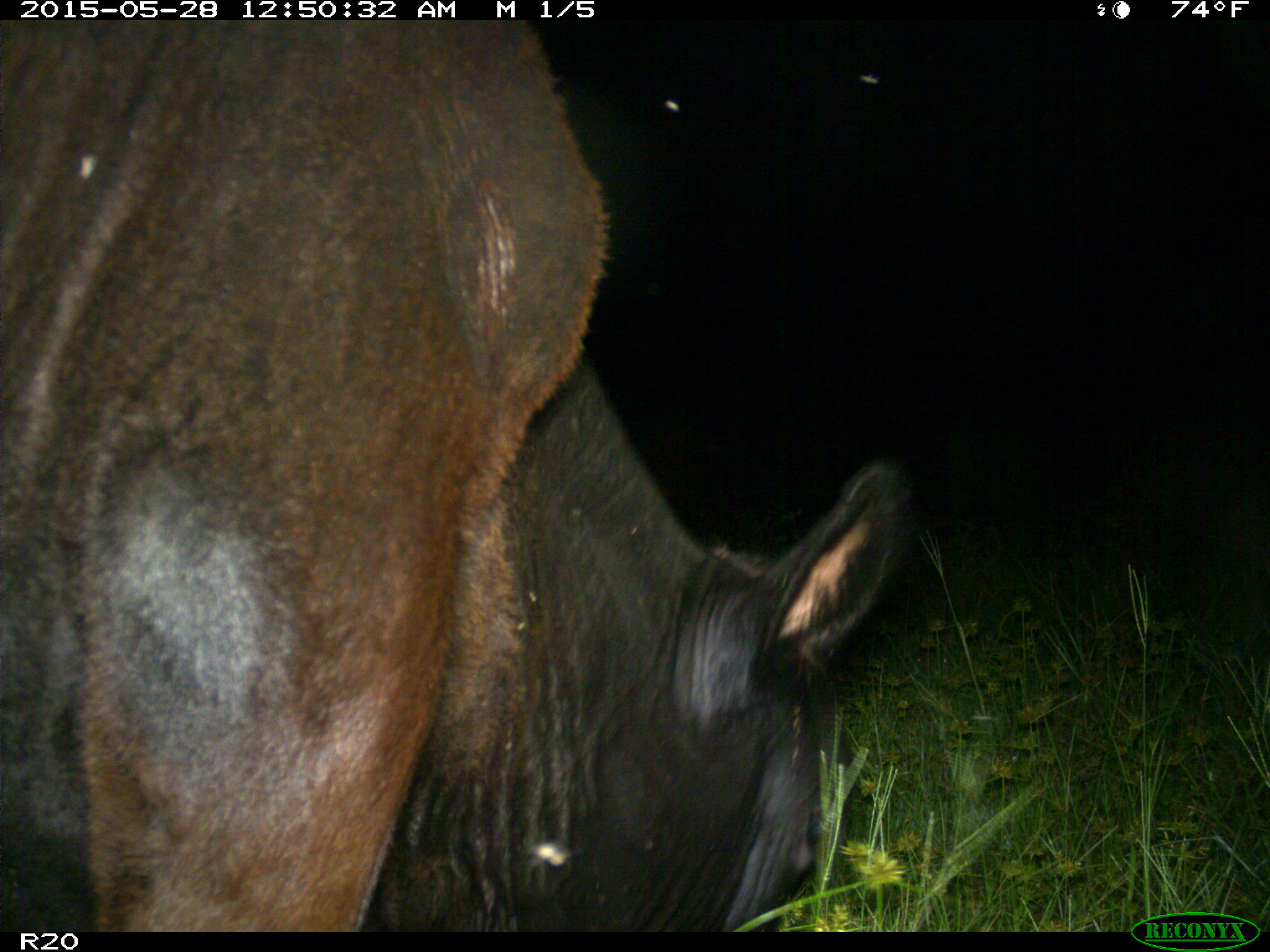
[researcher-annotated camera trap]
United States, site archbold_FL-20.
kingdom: Animalia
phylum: Chordata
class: Mammalia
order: Artiodactyla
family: Bovidae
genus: Bos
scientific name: Bos taurus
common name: domestic cow